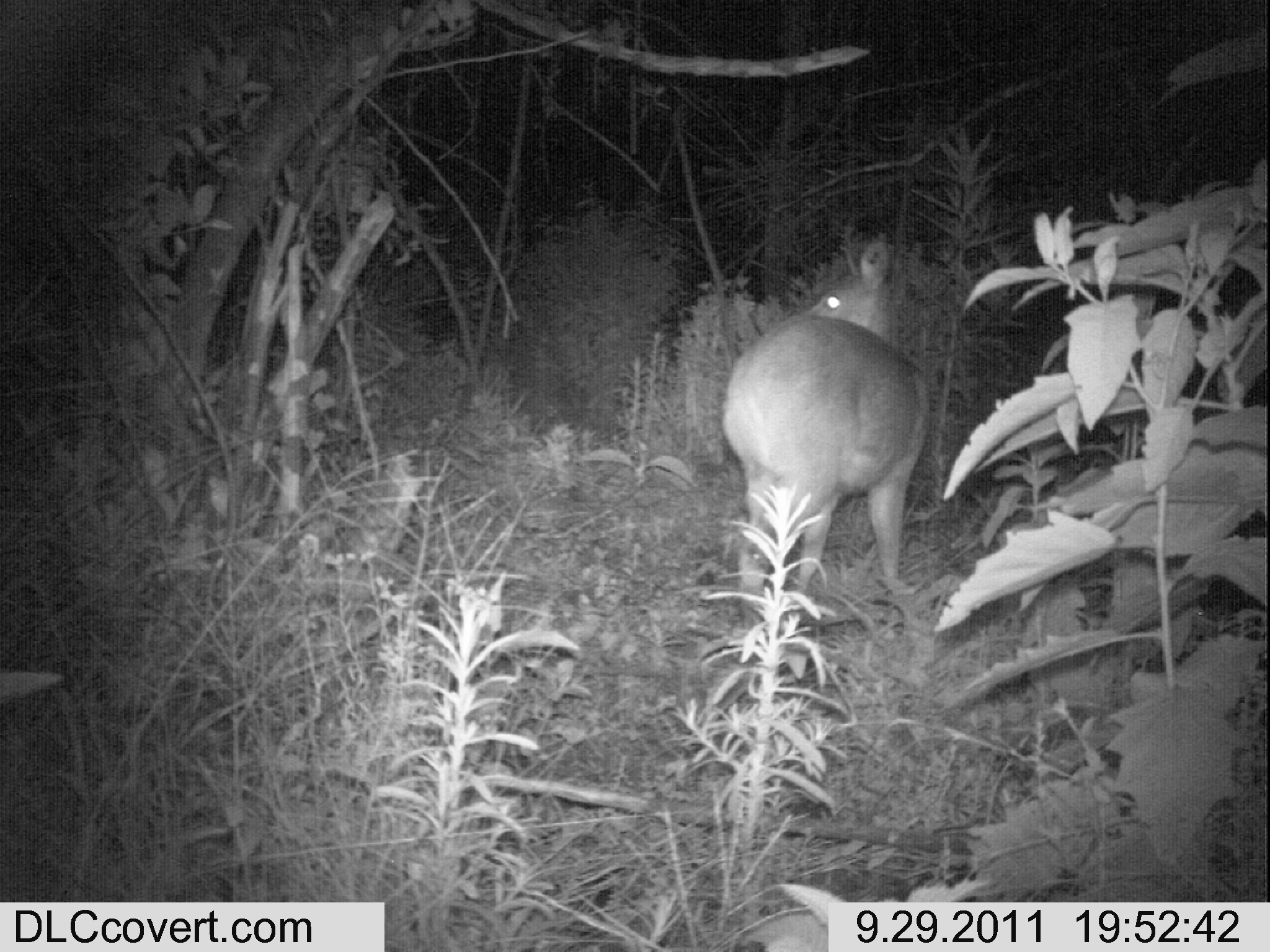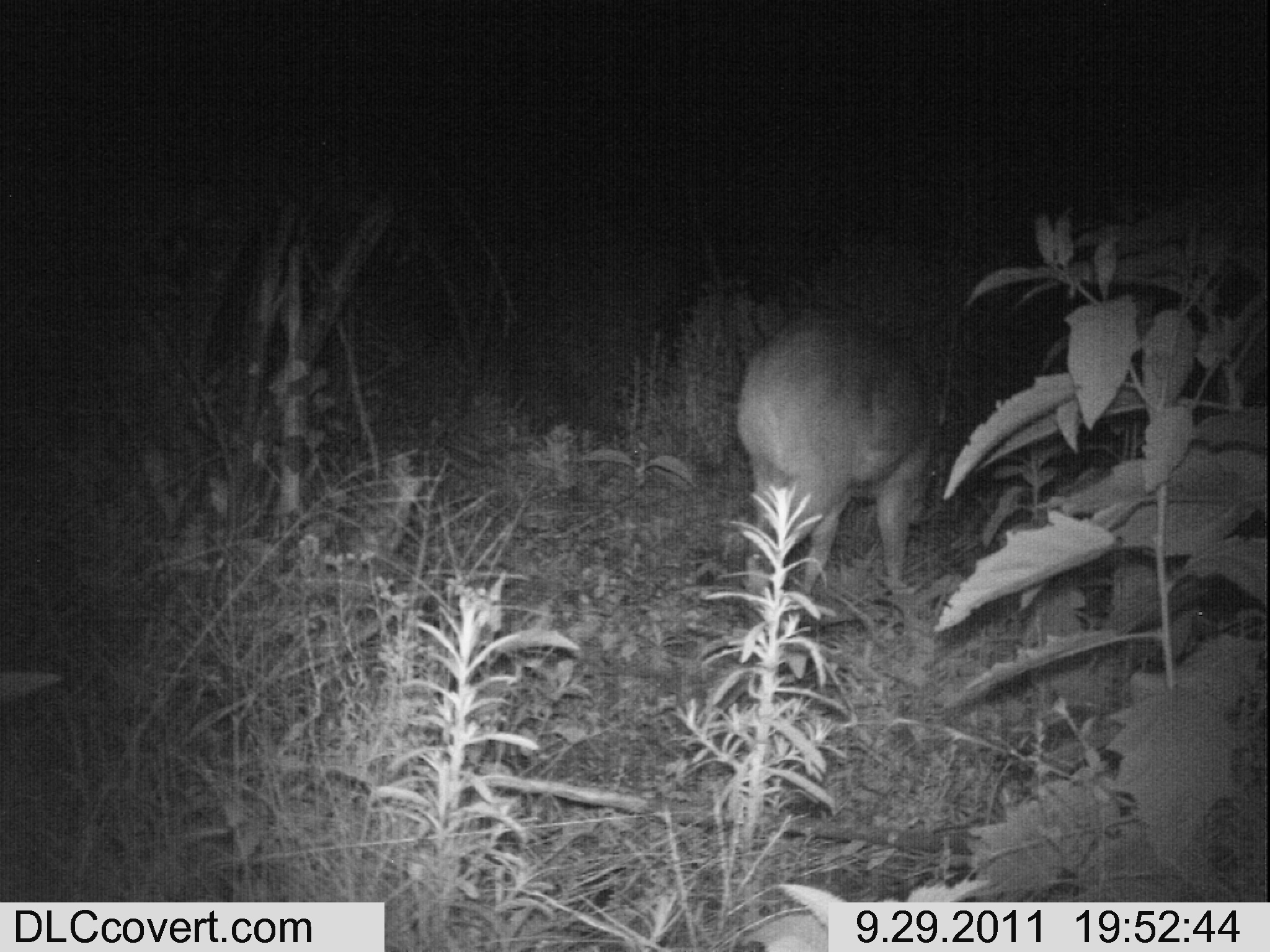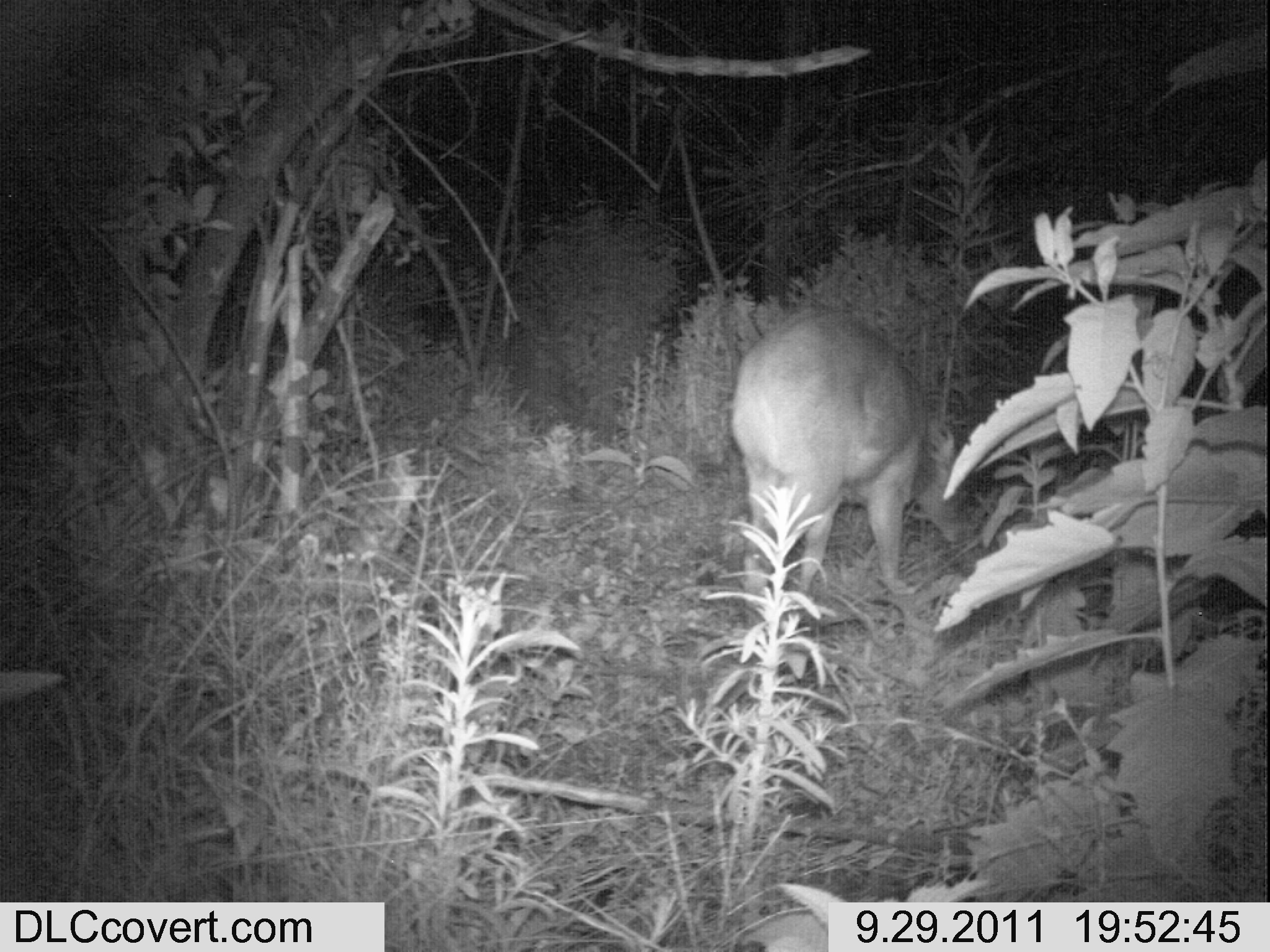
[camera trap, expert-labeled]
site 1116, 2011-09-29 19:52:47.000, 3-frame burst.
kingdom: Animalia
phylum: Chordata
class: Mammalia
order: Artiodactyla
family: Bovidae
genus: Tragelaphus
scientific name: Tragelaphus scriptus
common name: bushbuck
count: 1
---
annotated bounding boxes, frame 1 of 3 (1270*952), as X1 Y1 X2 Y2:
tragelaphus scriptus: 719 233 931 623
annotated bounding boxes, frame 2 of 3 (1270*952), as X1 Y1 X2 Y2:
tragelaphus scriptus: 738 302 961 595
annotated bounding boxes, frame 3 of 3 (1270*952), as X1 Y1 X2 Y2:
tragelaphus scriptus: 730 307 968 621